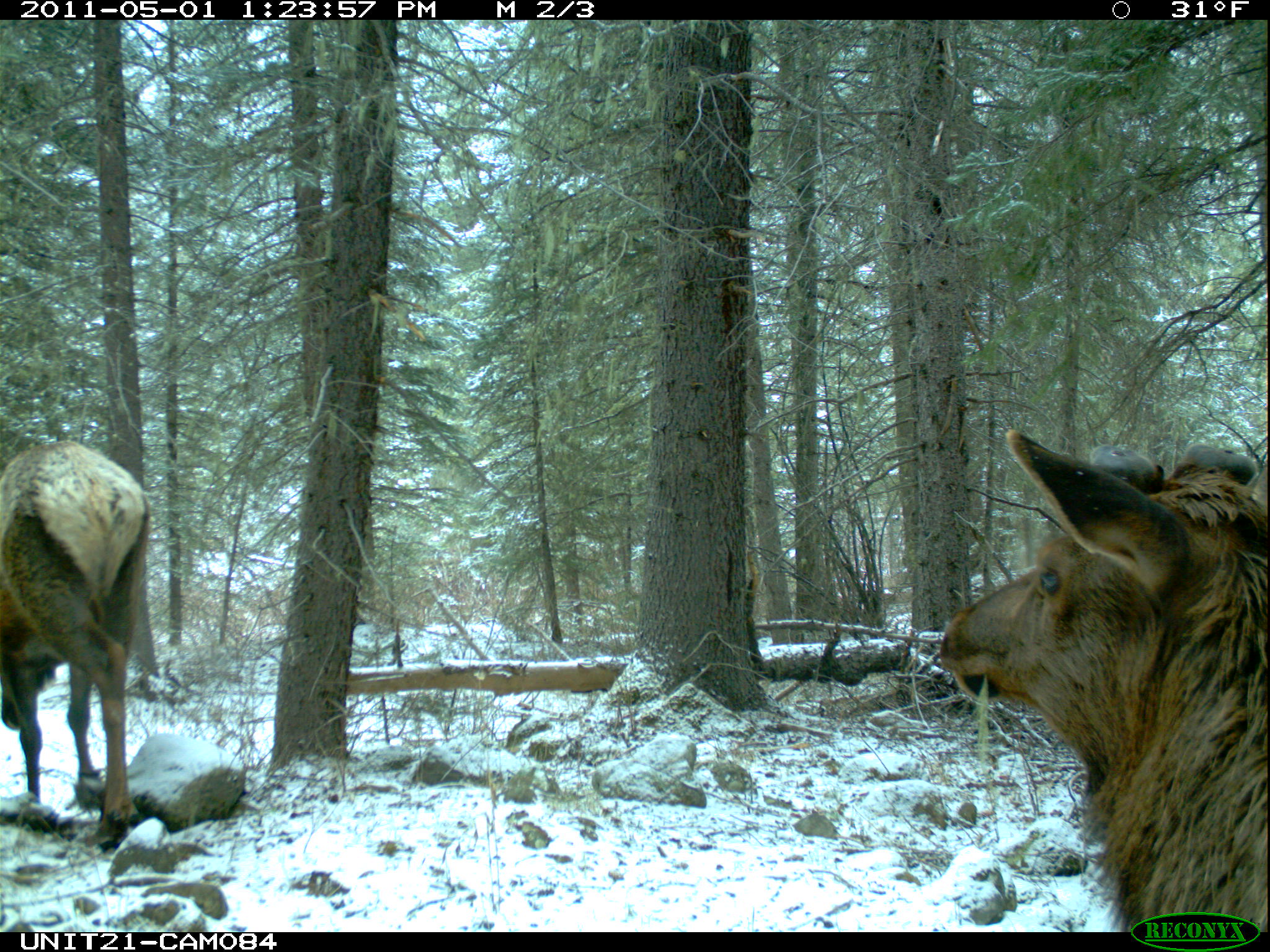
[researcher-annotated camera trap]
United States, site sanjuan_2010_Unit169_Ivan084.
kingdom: Animalia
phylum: Chordata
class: Mammalia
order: Artiodactyla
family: Cervidae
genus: Cervus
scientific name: Cervus elaphus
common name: red deer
Cervus elaphus (red deer).